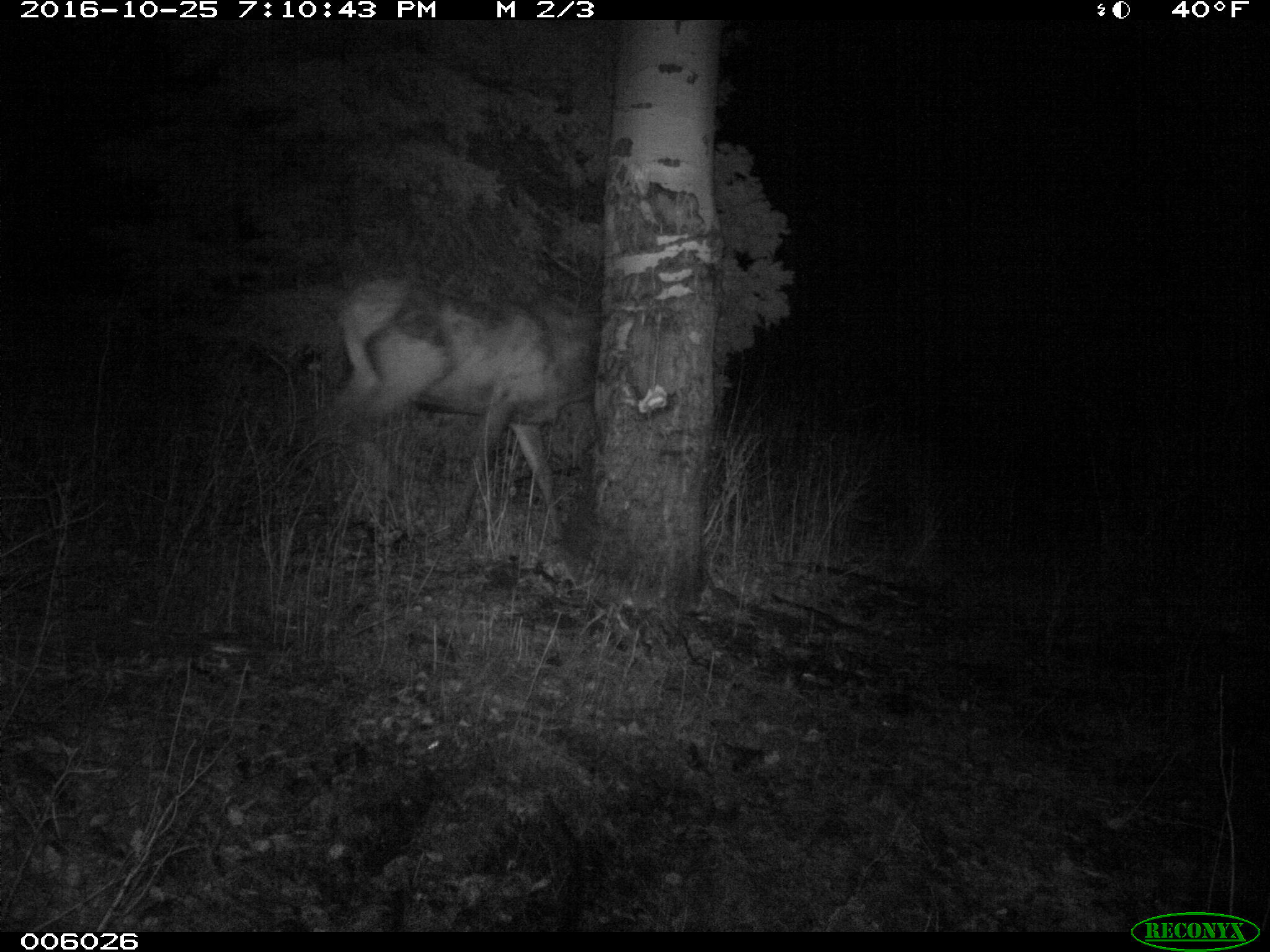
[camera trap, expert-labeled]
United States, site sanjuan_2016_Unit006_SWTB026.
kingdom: Animalia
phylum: Chordata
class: Mammalia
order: Artiodactyla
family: Cervidae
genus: Cervus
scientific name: Cervus elaphus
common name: red deer